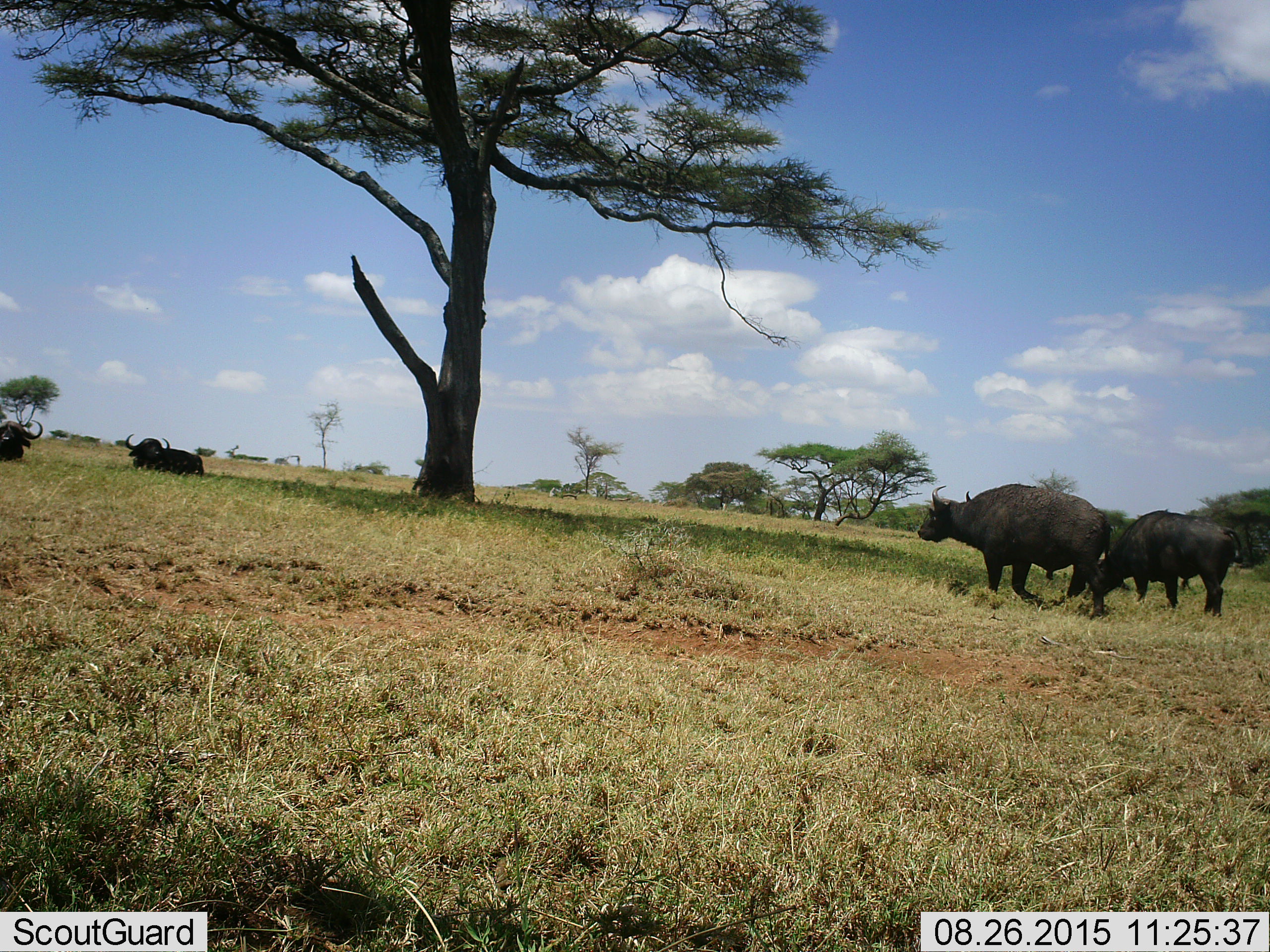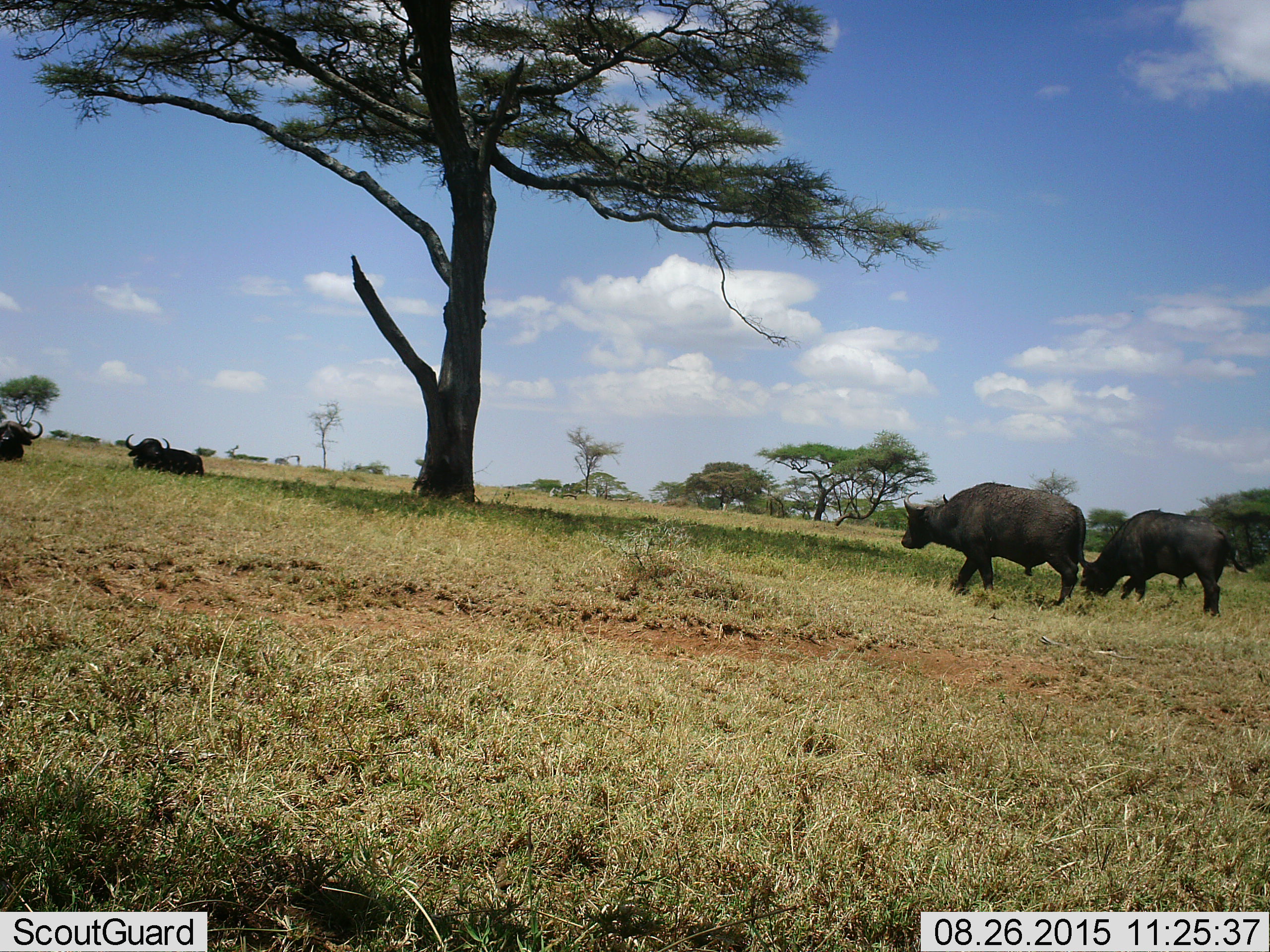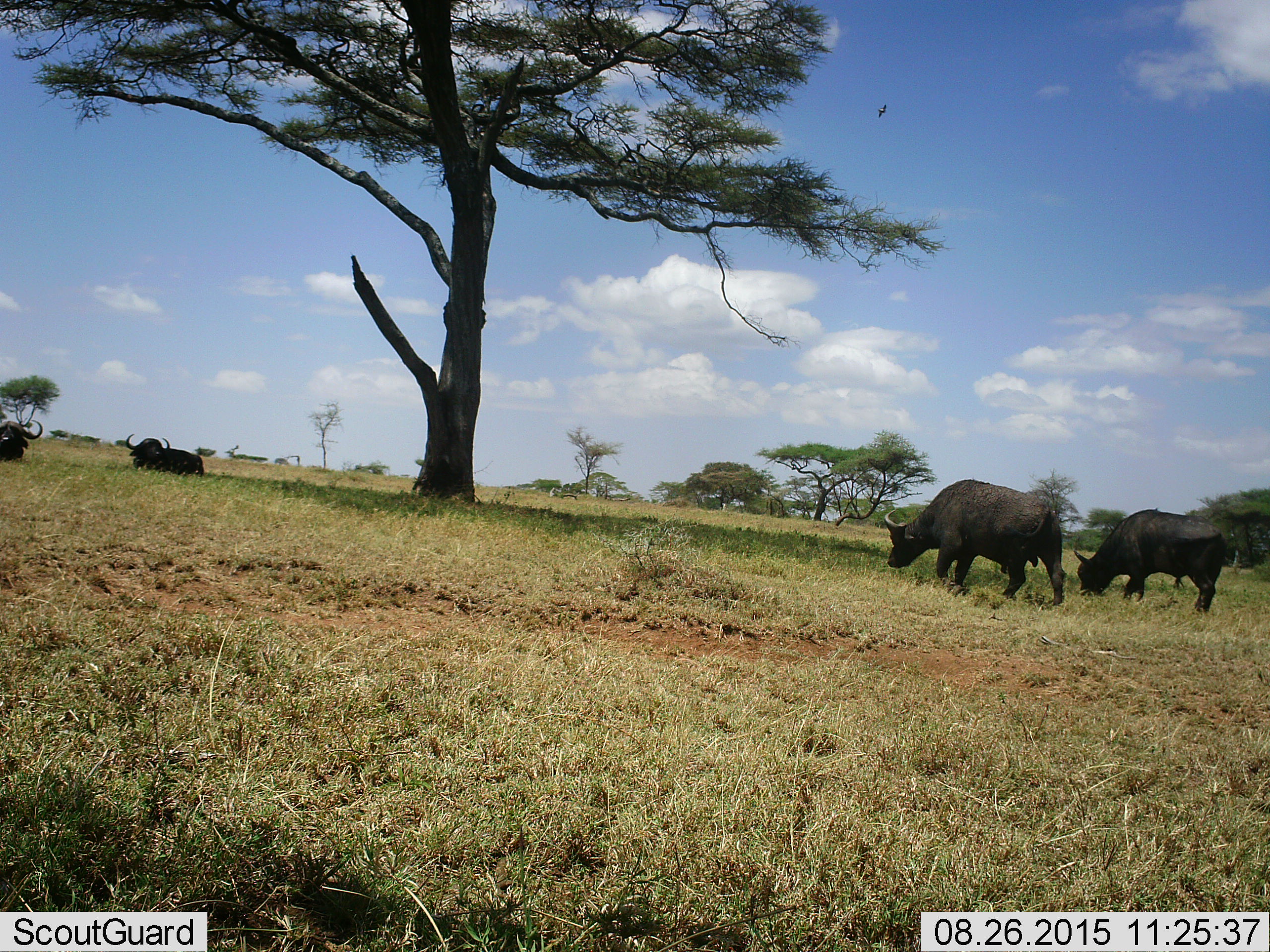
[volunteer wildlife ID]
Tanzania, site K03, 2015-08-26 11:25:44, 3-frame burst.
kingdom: Animalia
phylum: Chordata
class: Mammalia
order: Artiodactyla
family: Bovidae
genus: Syncerus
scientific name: Syncerus caffer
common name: cape buffalo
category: buffalo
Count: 4.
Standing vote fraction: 33%.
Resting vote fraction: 89%.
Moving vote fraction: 67%.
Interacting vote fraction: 0%.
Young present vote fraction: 0%.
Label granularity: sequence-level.